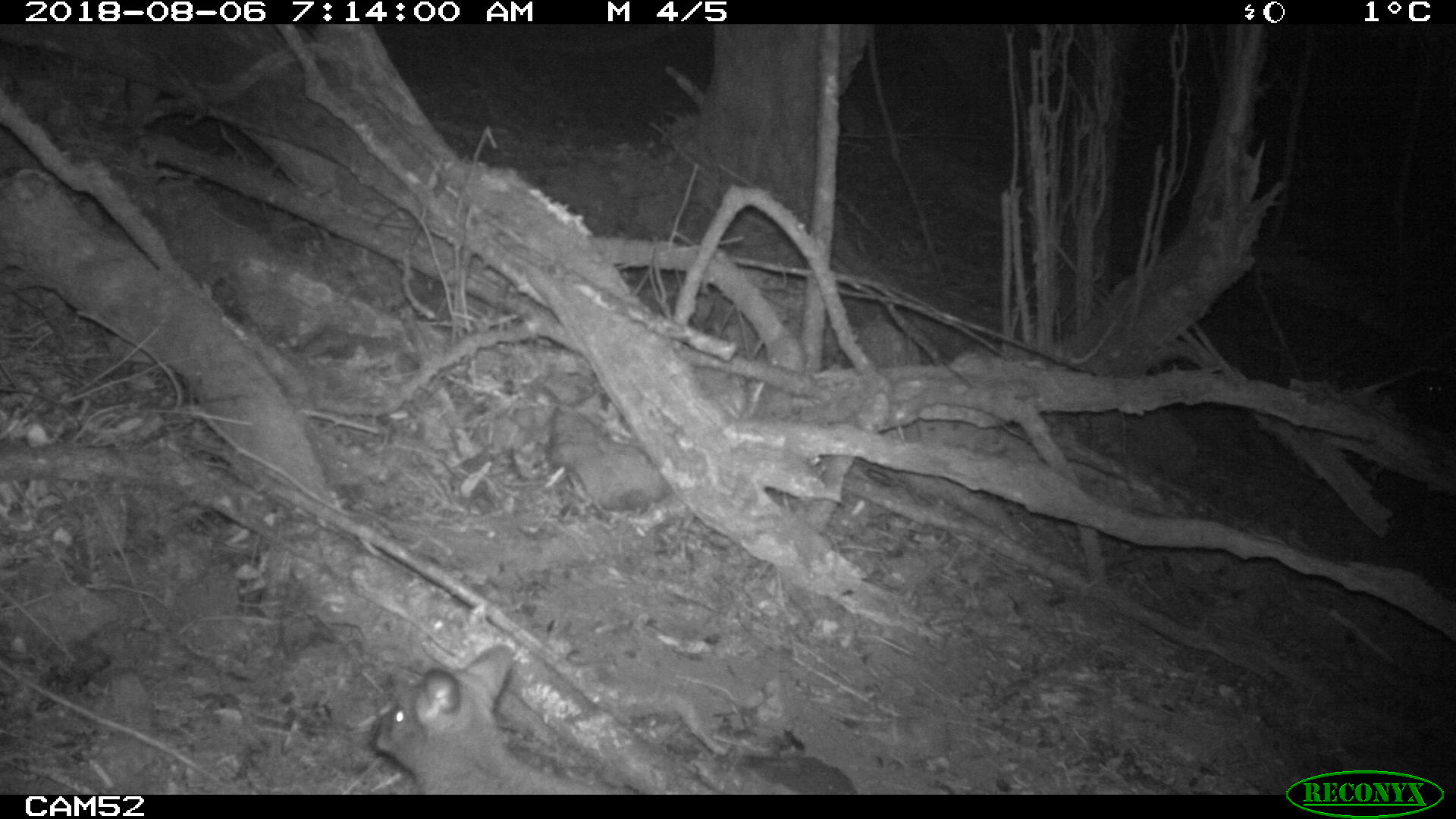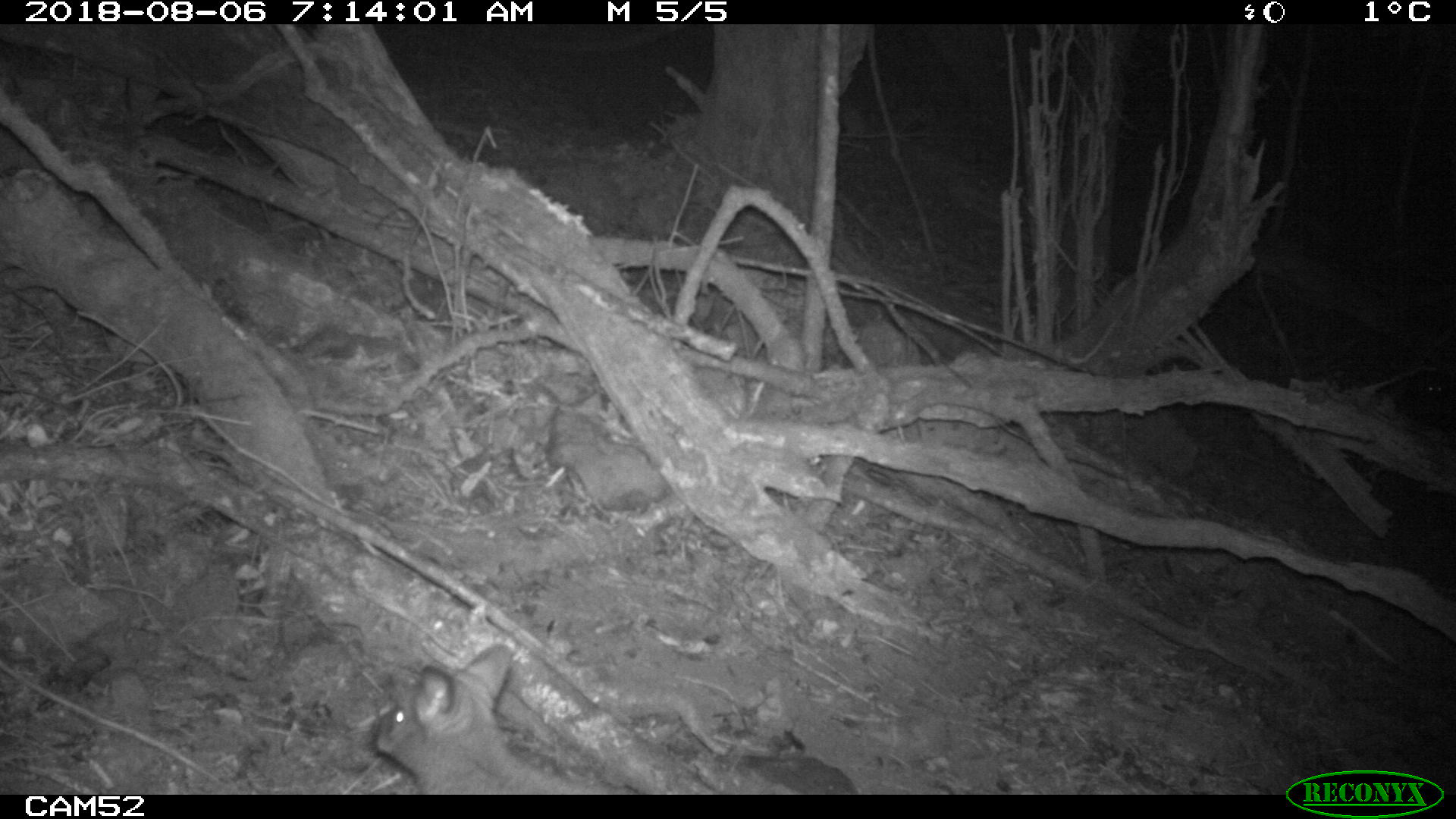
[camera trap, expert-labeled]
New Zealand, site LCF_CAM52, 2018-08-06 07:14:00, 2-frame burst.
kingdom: Animalia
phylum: Chordata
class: Mammalia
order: Diprotodontia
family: Macropodidae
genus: Notamacropus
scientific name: Notamacropus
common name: wallaby